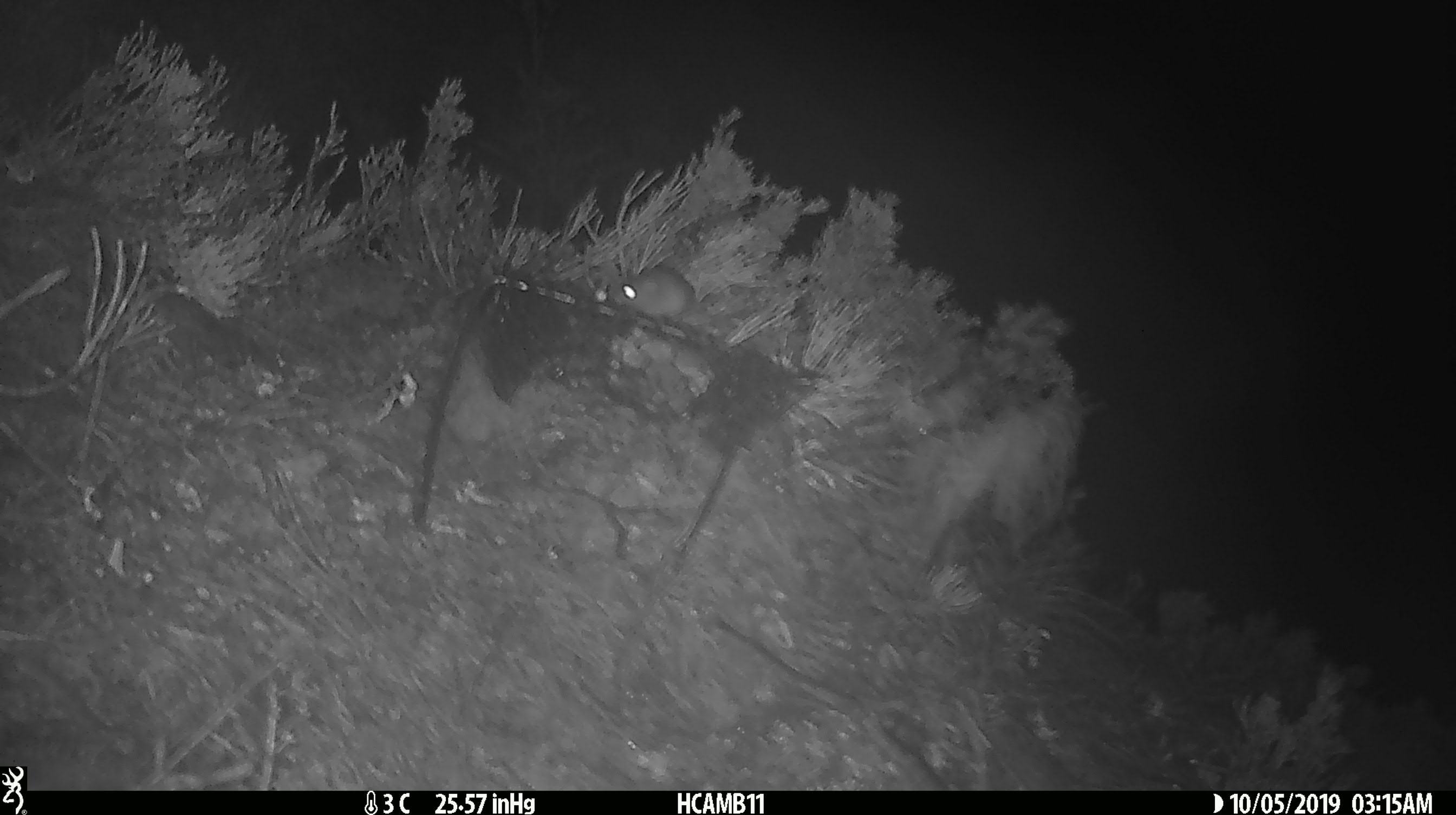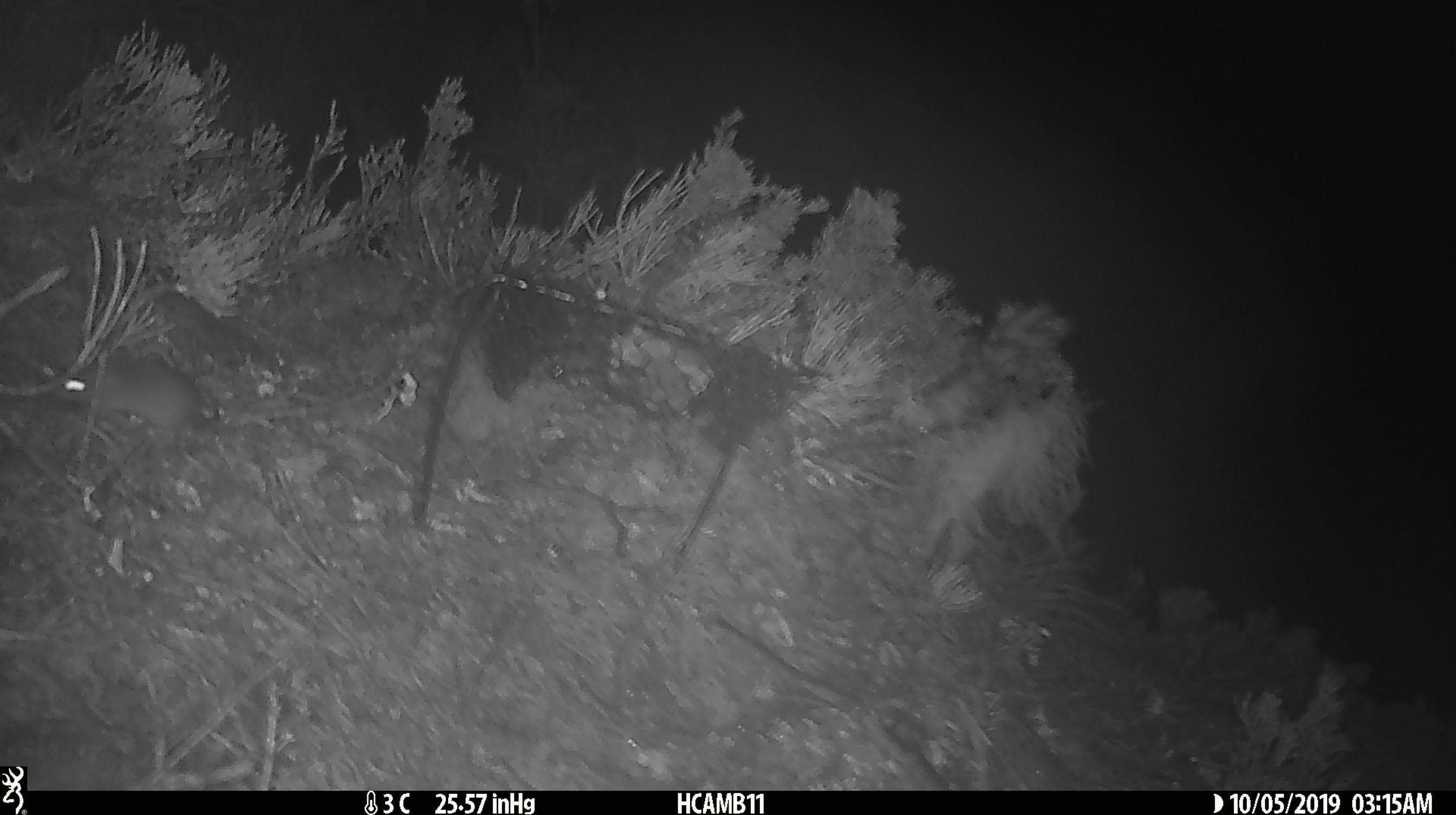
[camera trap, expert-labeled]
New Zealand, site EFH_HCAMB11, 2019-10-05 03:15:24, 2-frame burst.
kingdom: Animalia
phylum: Chordata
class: Mammalia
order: Rodentia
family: Muridae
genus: Mus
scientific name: Mus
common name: mouse